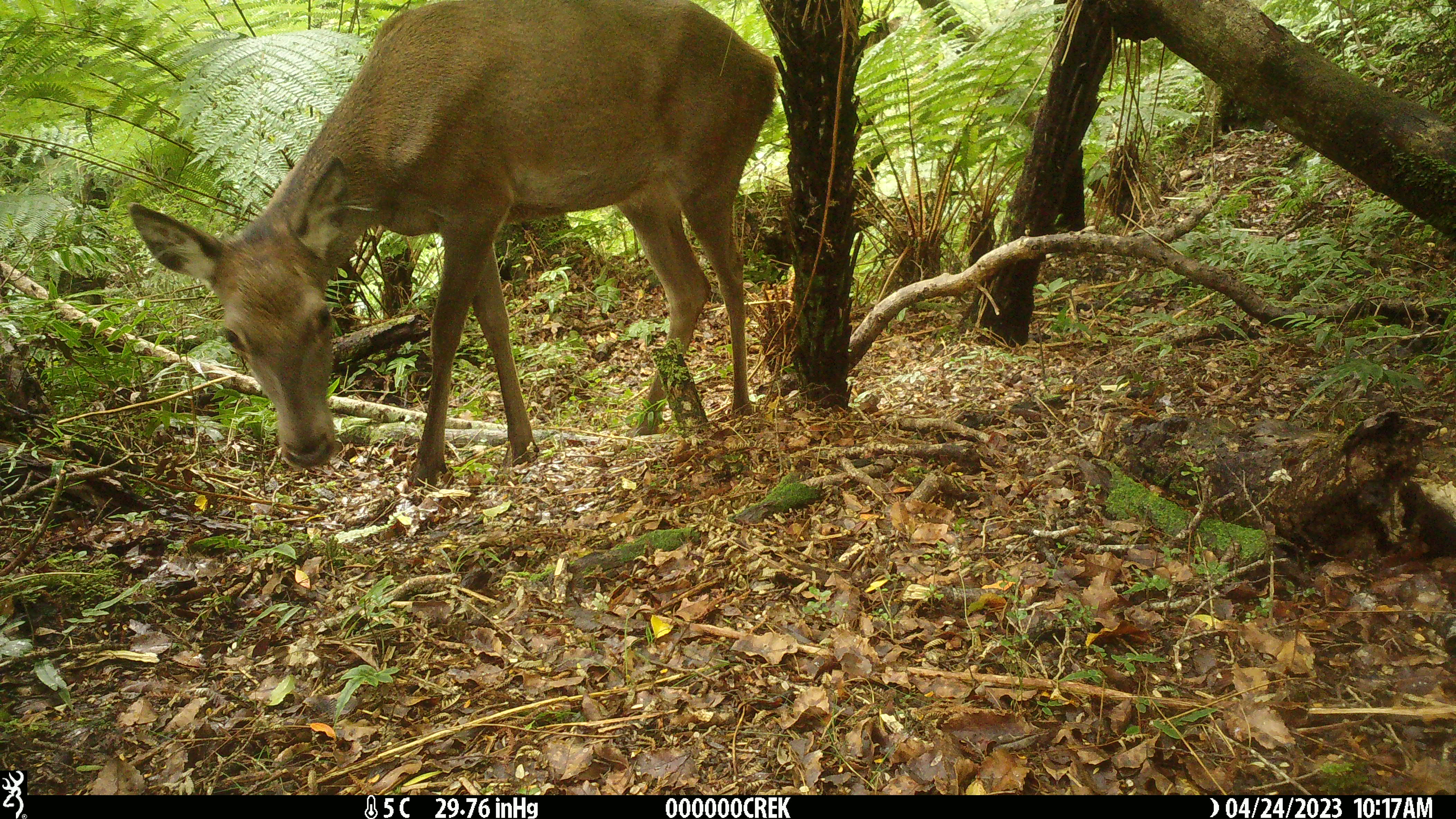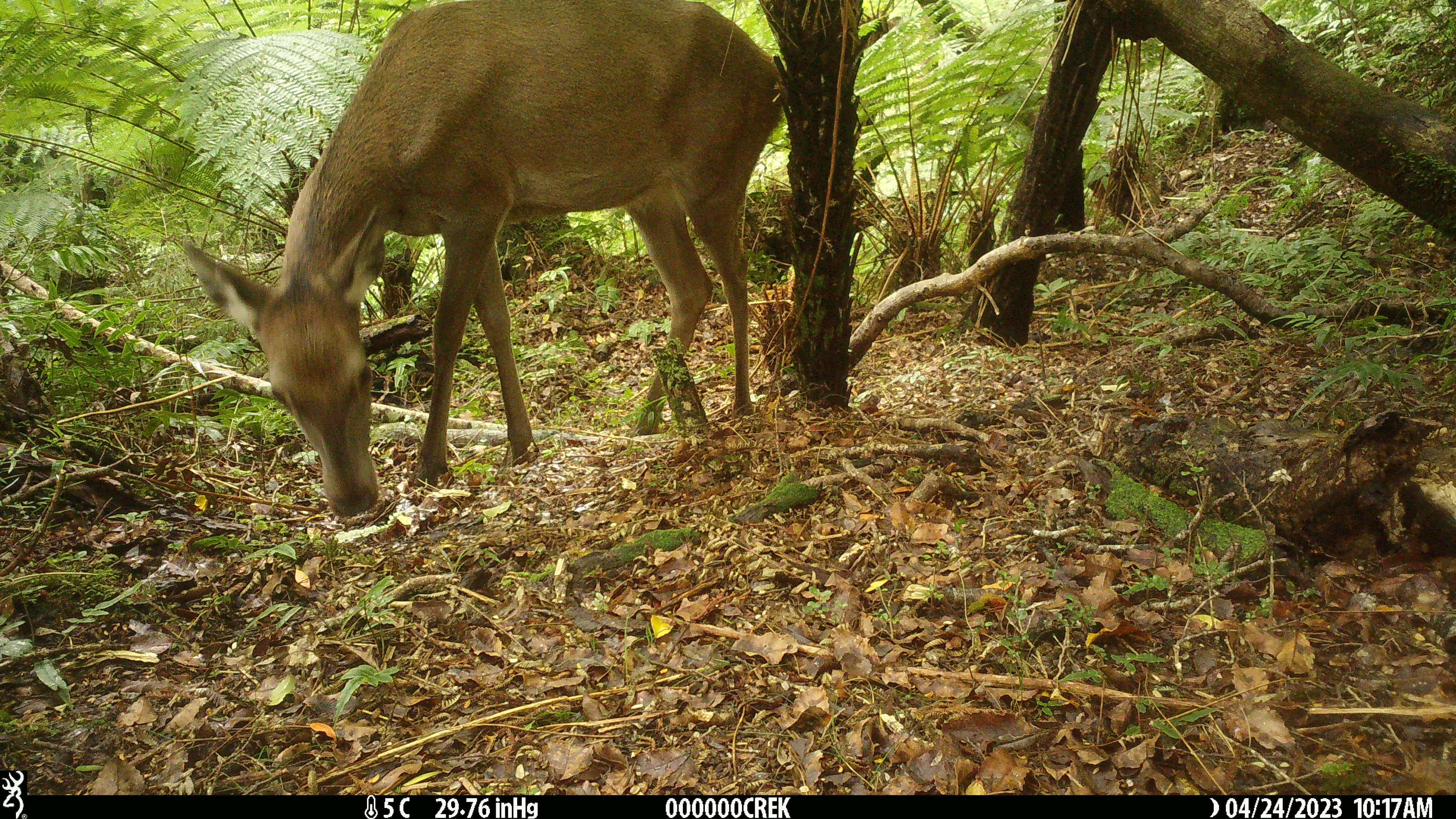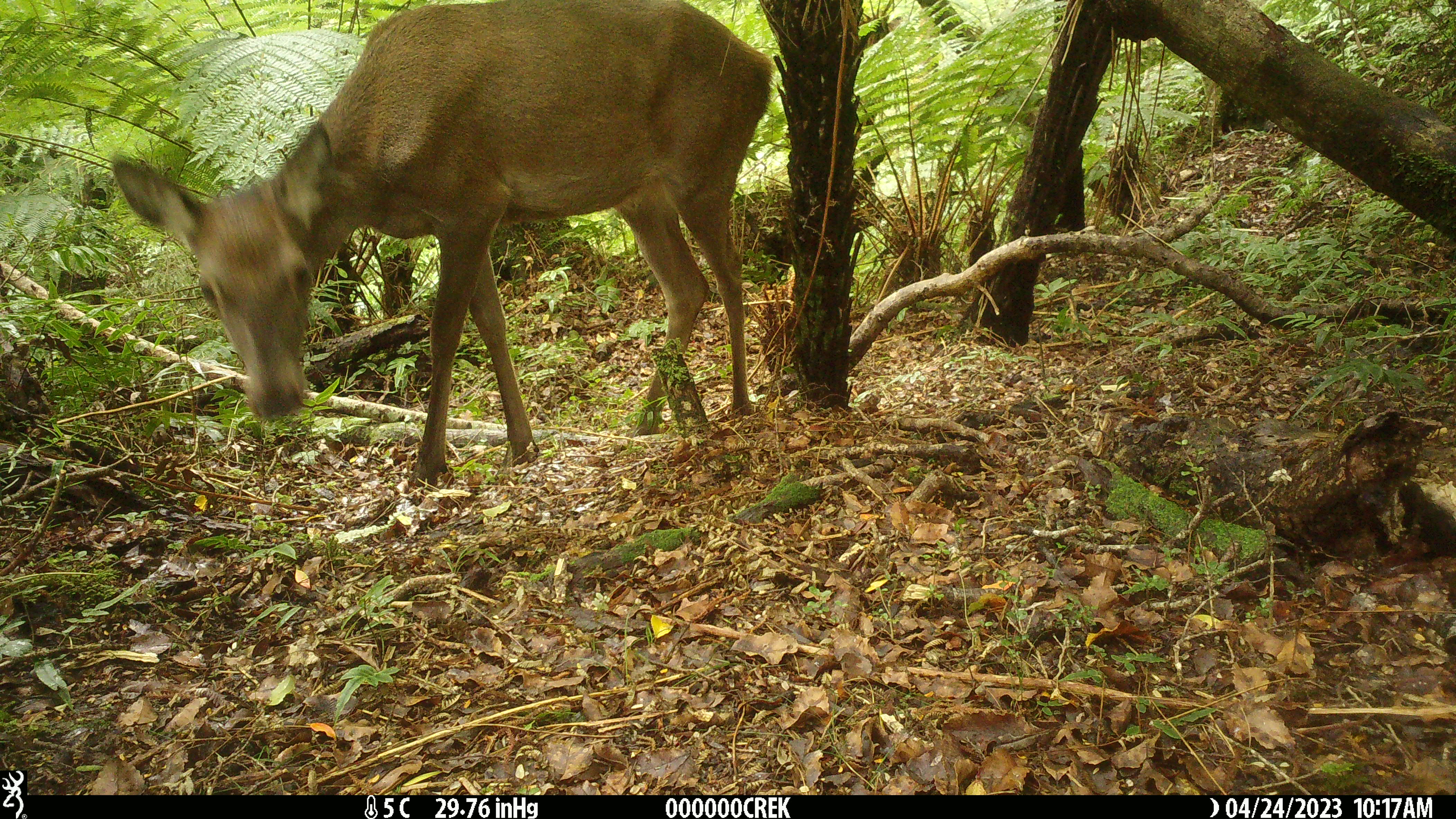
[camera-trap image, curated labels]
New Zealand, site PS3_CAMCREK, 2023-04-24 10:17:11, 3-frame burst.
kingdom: Animalia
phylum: Chordata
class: Mammalia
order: Artiodactyla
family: Cervidae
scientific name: Cervidae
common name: deer